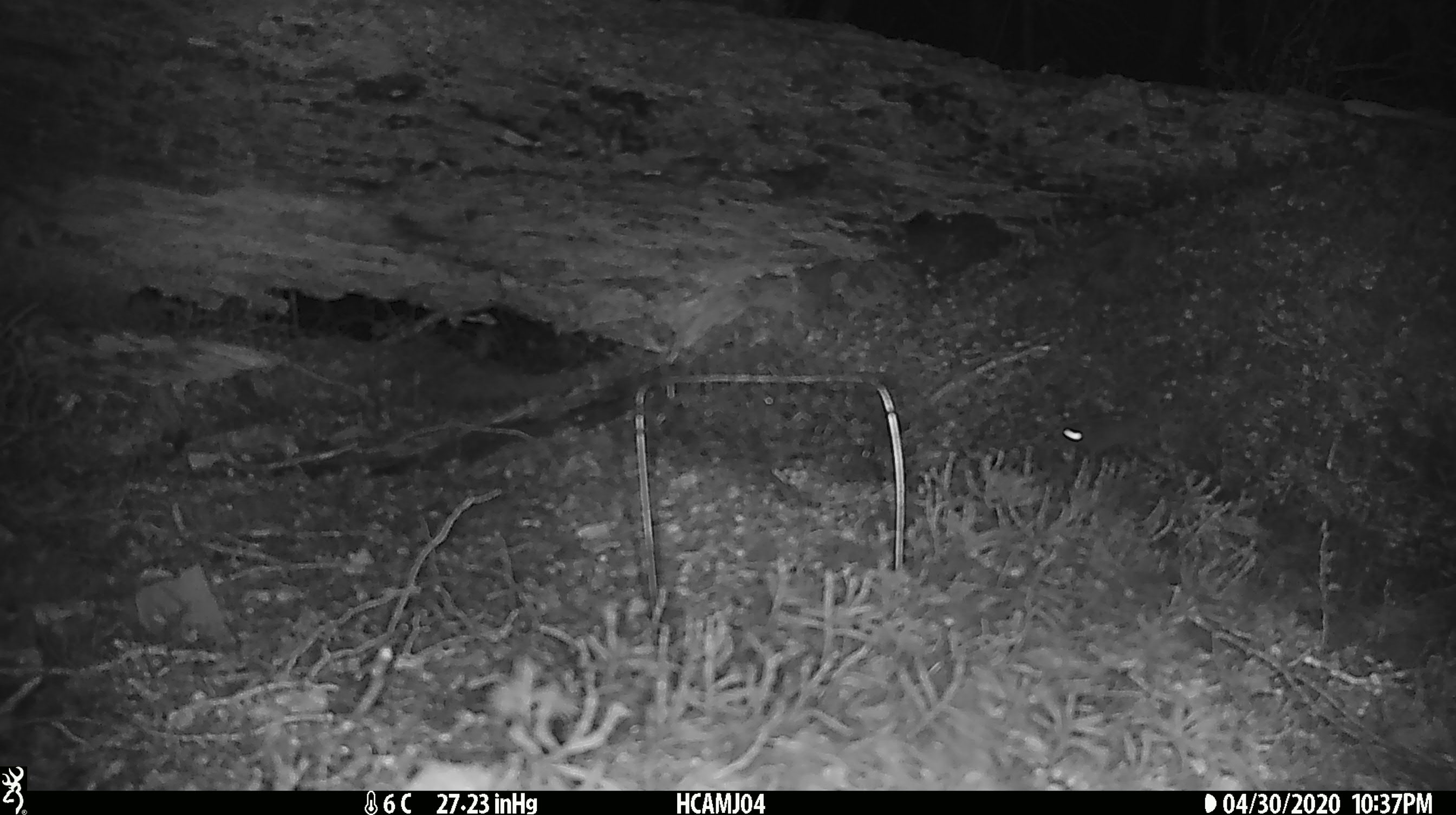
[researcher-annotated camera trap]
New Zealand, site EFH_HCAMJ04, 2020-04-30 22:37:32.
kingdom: Animalia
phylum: Chordata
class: Mammalia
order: Rodentia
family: Muridae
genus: Mus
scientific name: Mus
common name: mouse